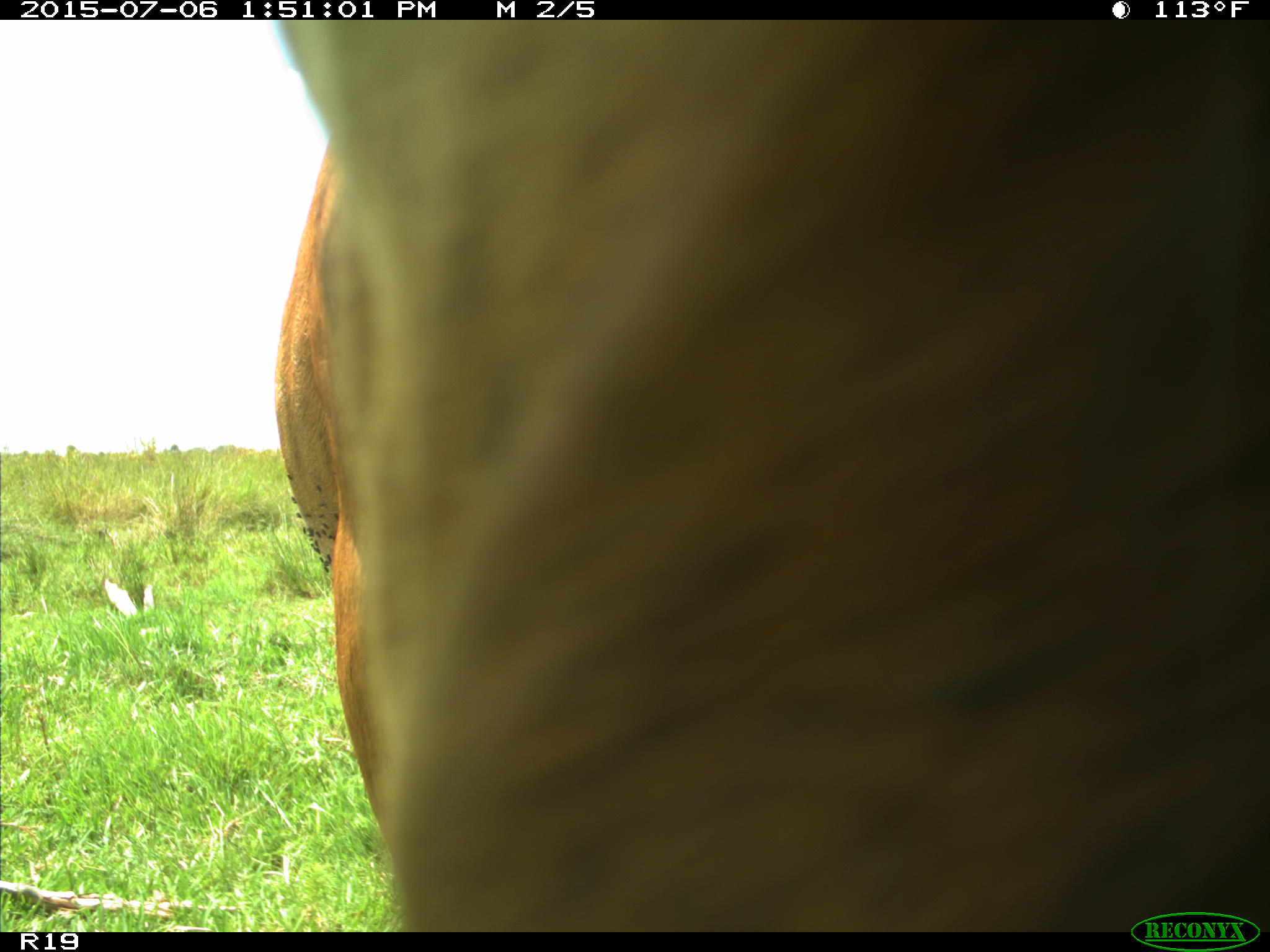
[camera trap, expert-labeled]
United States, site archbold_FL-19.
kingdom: Animalia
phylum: Chordata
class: Mammalia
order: Artiodactyla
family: Bovidae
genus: Bos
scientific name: Bos taurus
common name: domestic cow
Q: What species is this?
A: Bos taurus (domestic cow).